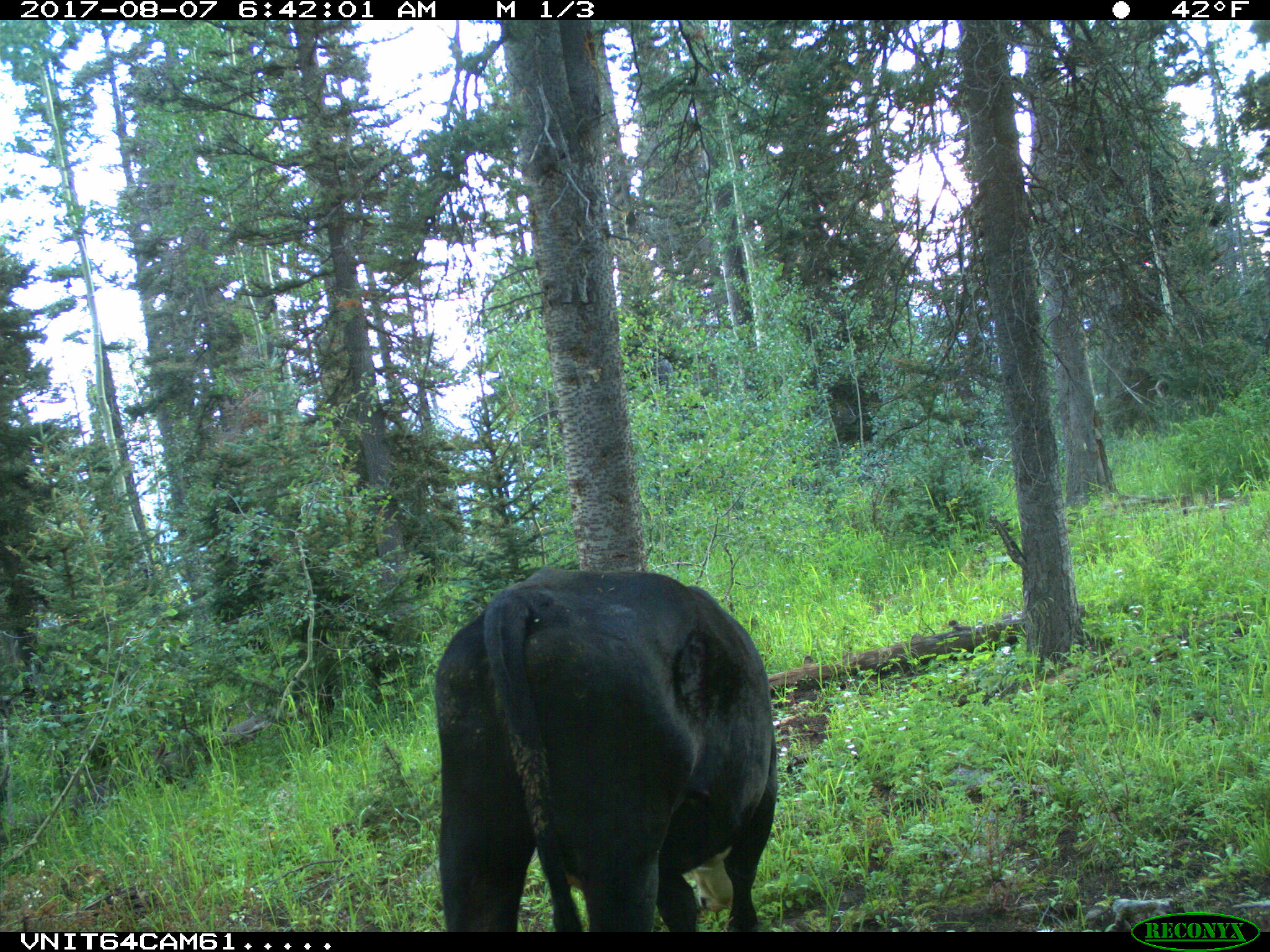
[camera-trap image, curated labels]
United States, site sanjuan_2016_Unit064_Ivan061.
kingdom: Animalia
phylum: Chordata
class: Mammalia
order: Artiodactyla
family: Bovidae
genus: Bos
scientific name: Bos taurus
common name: domestic cow